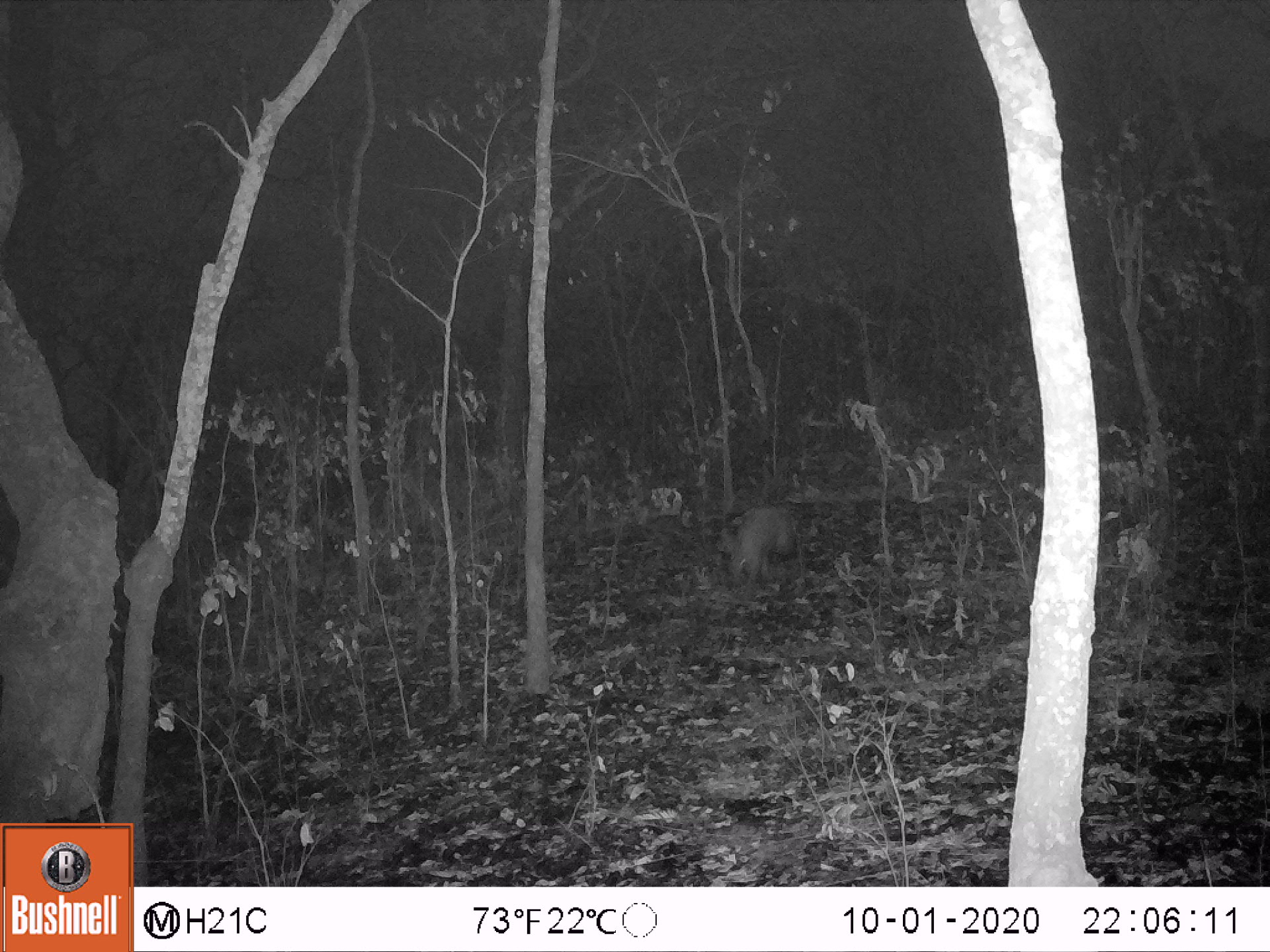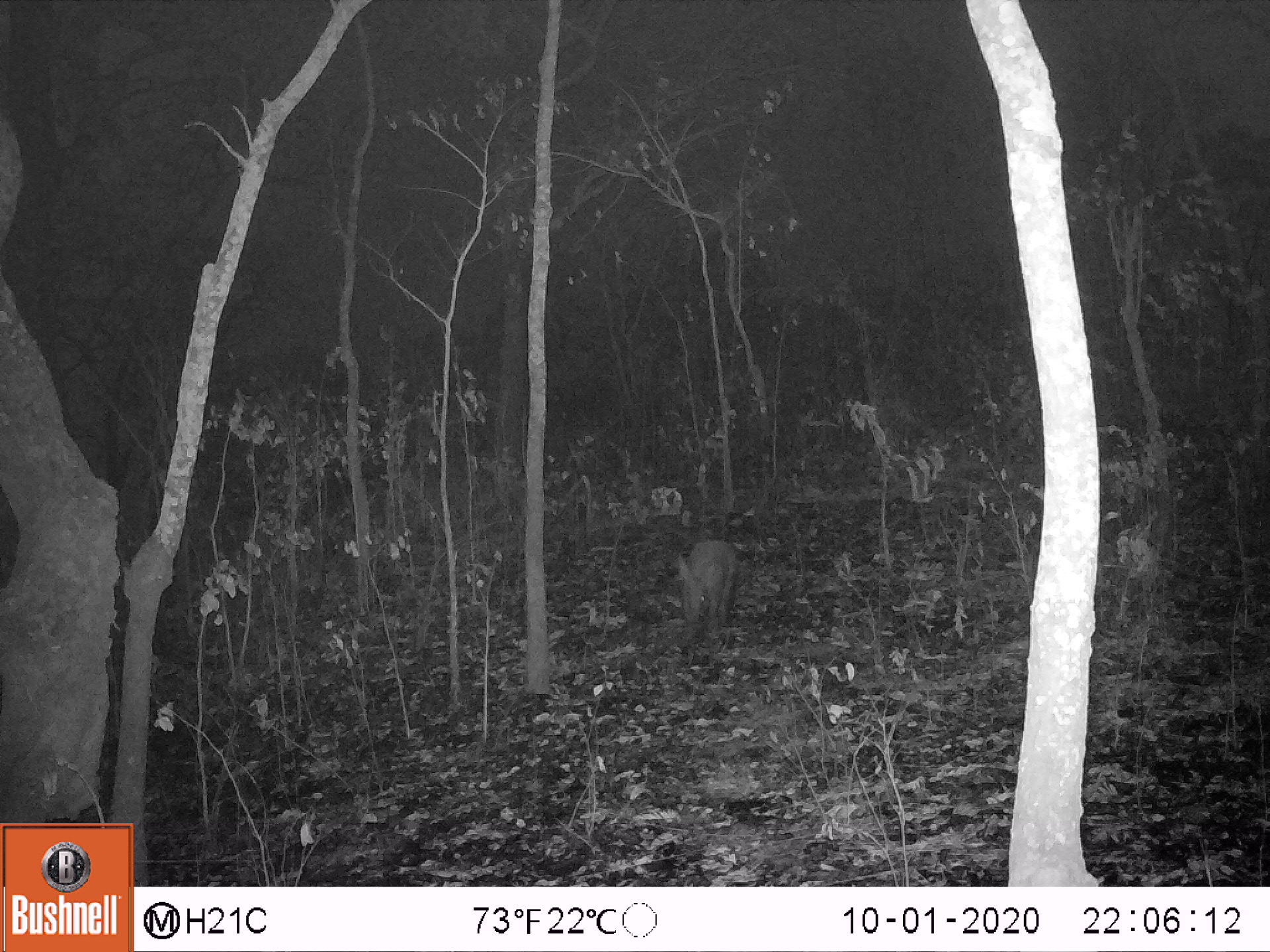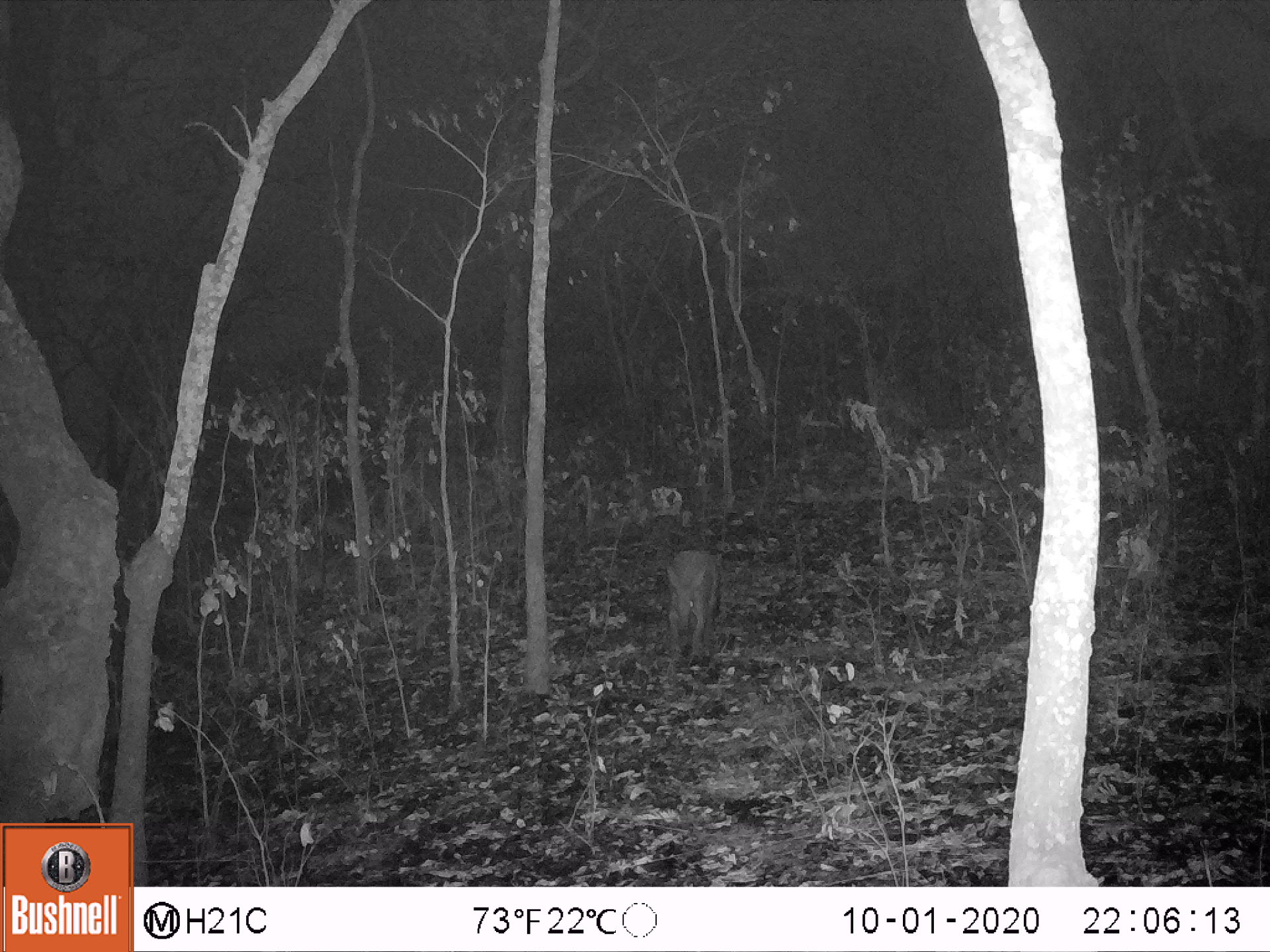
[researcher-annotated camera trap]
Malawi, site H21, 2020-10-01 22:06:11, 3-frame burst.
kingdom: Animalia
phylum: Chordata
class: Mammalia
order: Tubulidentata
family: Orycteropodidae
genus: Orycteropus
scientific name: Orycteropus afer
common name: aardvark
Aardvark (Orycteropus afer), count 1.